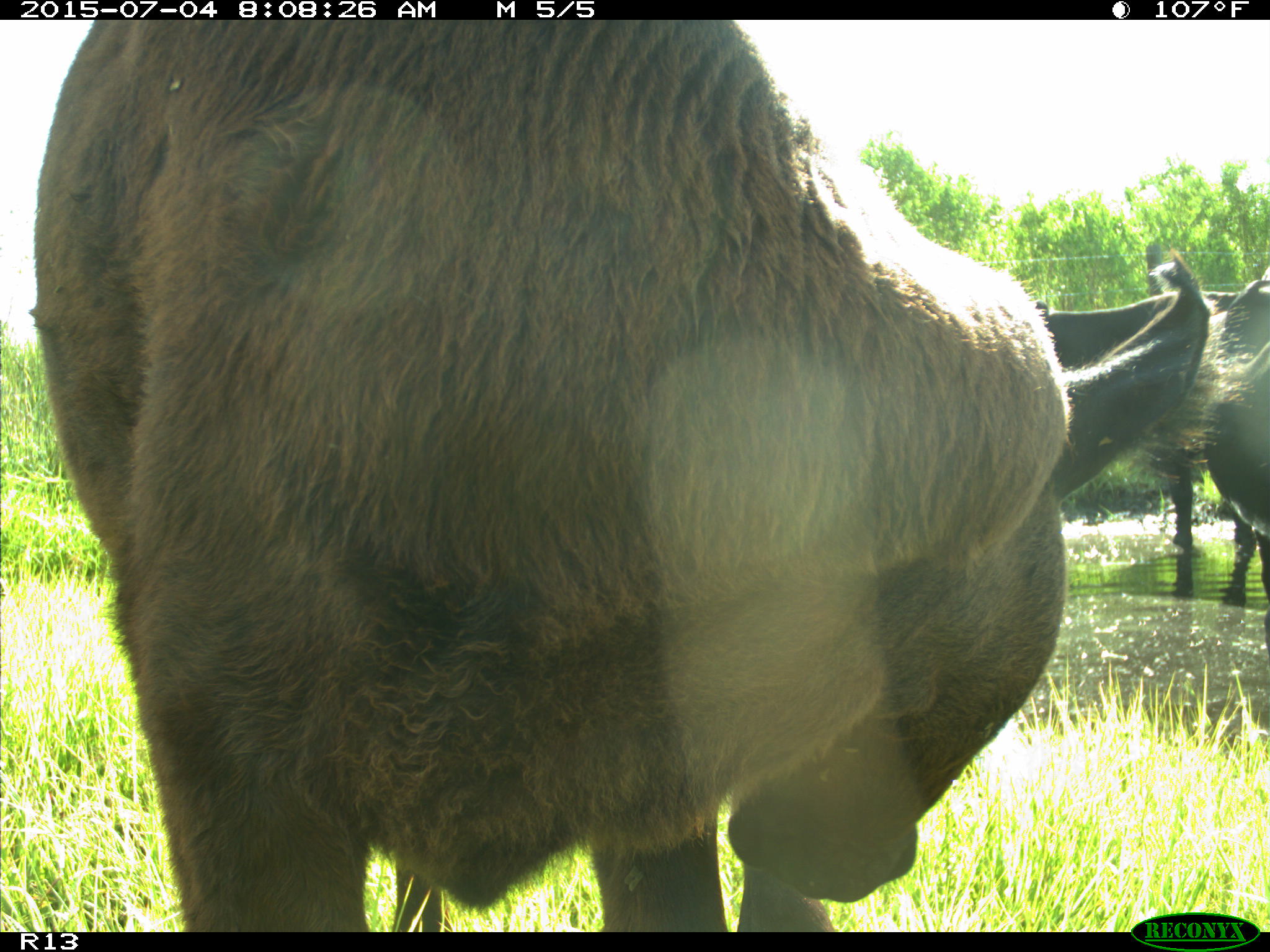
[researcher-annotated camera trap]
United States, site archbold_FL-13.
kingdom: Animalia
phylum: Chordata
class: Mammalia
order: Artiodactyla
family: Bovidae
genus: Bos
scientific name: Bos taurus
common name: domestic cow